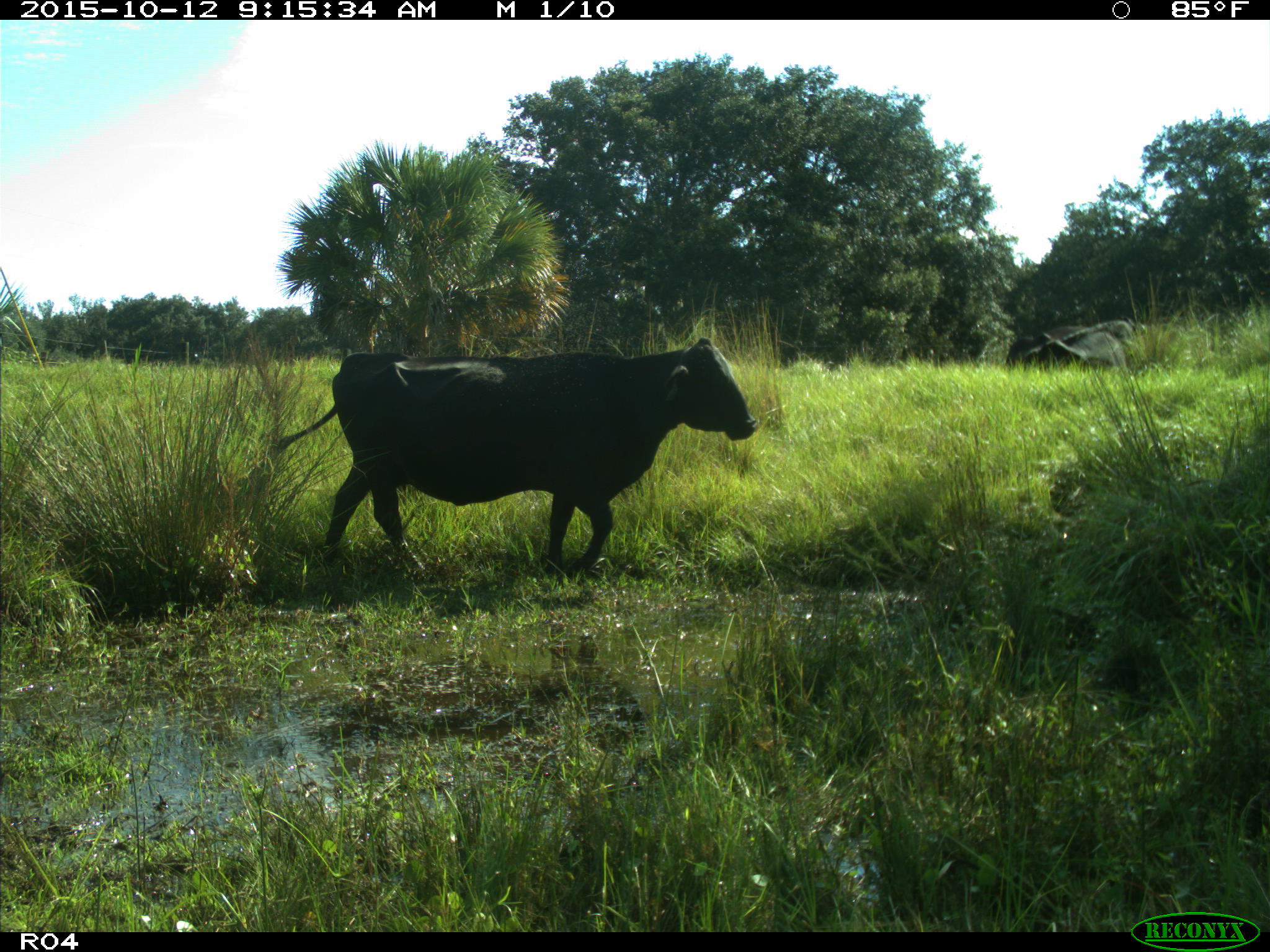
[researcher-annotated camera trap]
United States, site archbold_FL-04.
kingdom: Animalia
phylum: Chordata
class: Mammalia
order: Artiodactyla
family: Bovidae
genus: Bos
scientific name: Bos taurus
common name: domestic cow